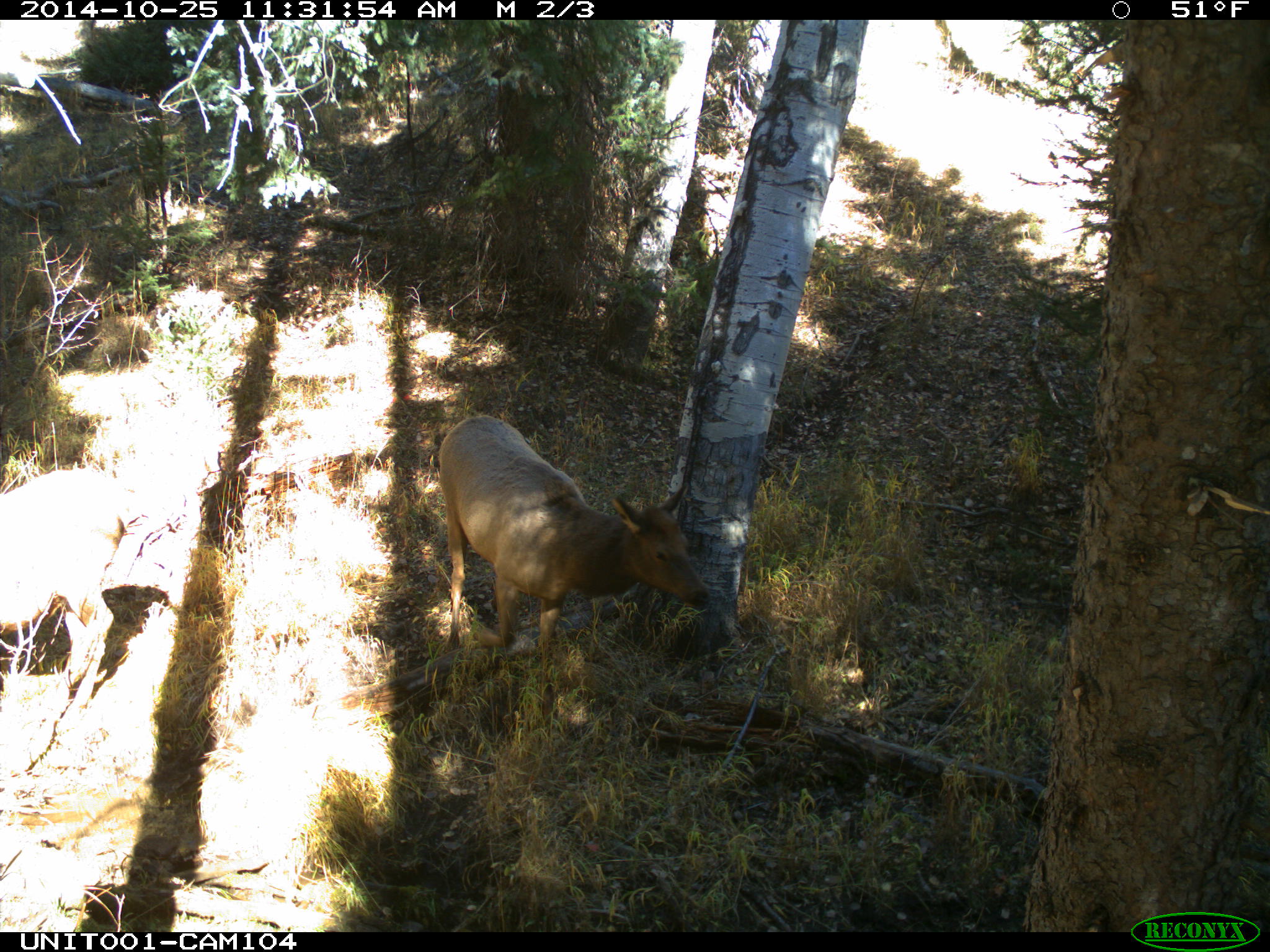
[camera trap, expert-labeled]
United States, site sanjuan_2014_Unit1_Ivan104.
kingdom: Animalia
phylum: Chordata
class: Mammalia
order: Artiodactyla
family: Cervidae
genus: Cervus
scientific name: Cervus elaphus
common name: red deer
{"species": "Cervus elaphus (red deer)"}